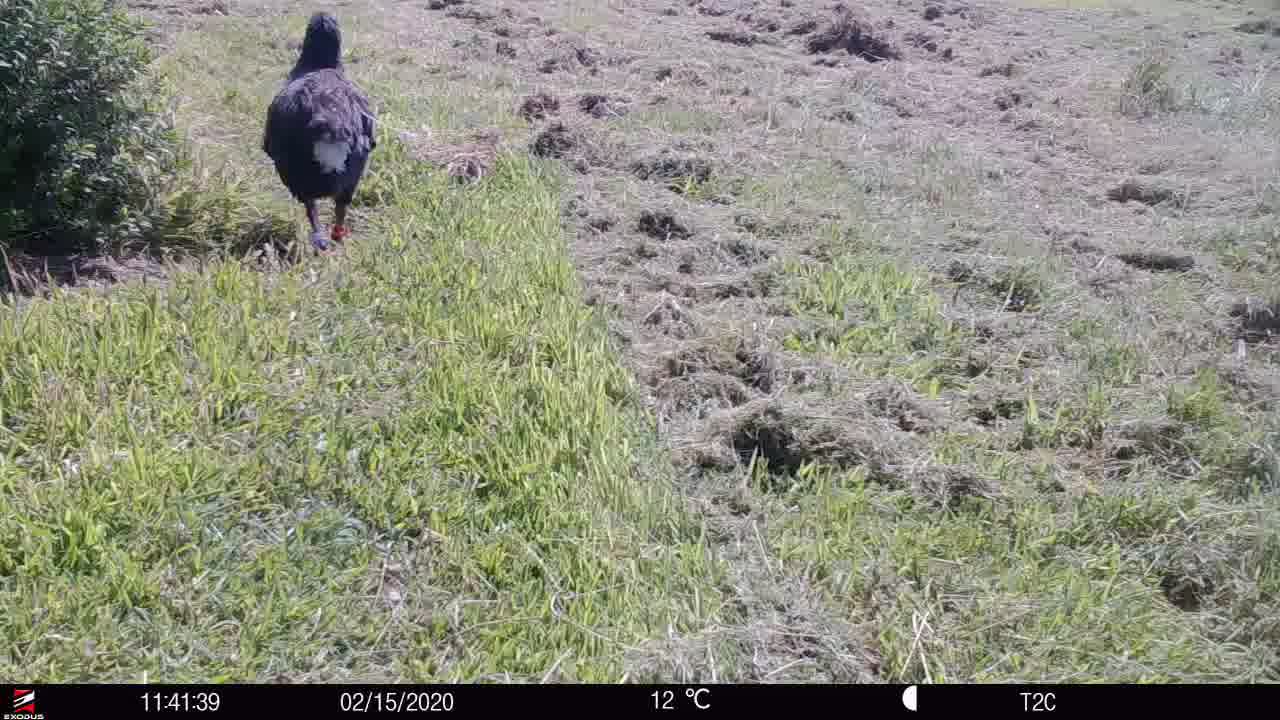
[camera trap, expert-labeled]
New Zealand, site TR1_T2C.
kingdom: Animalia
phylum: Chordata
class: Aves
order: Gruiformes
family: Rallidae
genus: Porphyrio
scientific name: Porphyrio mantelli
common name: takahe